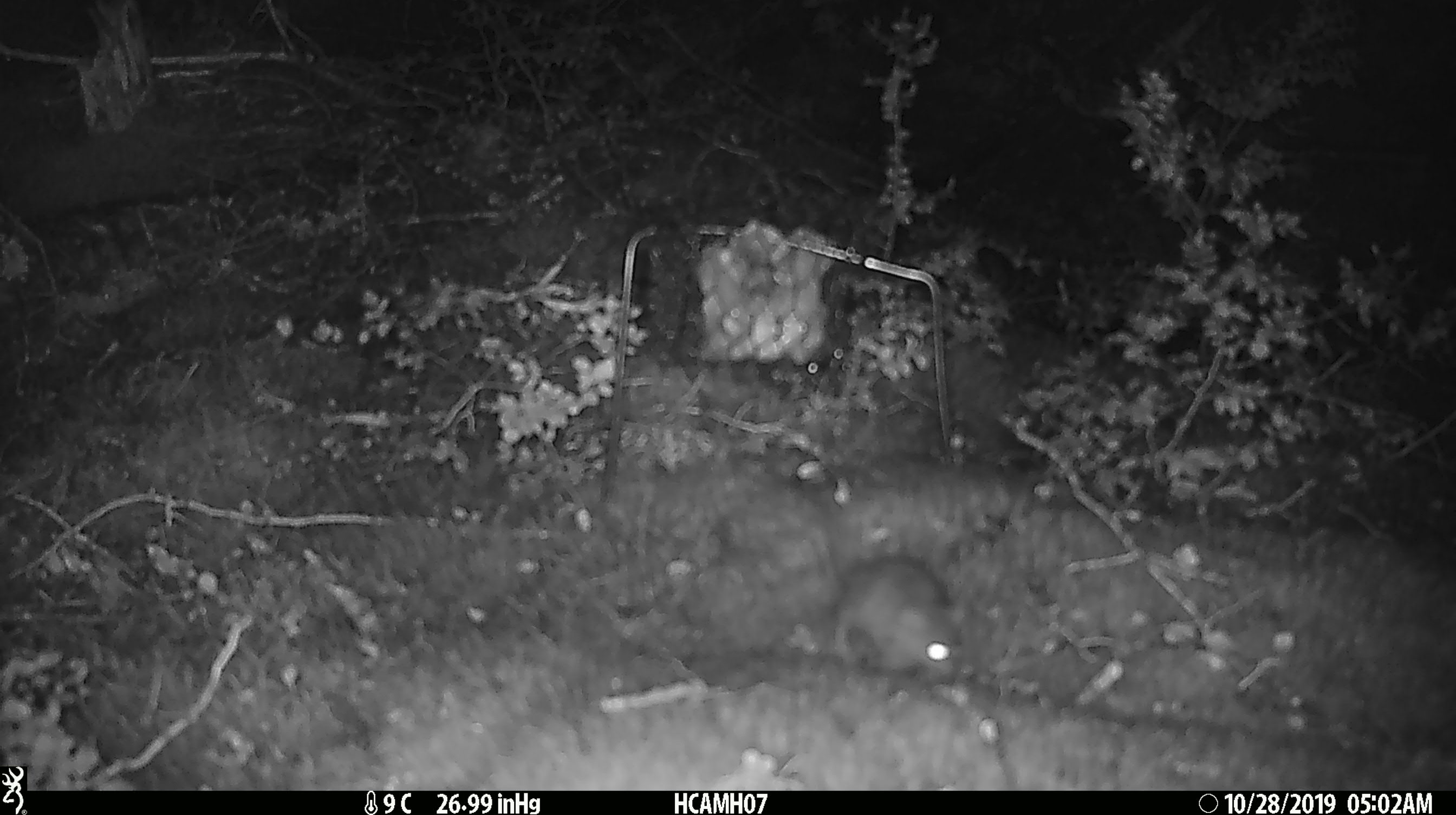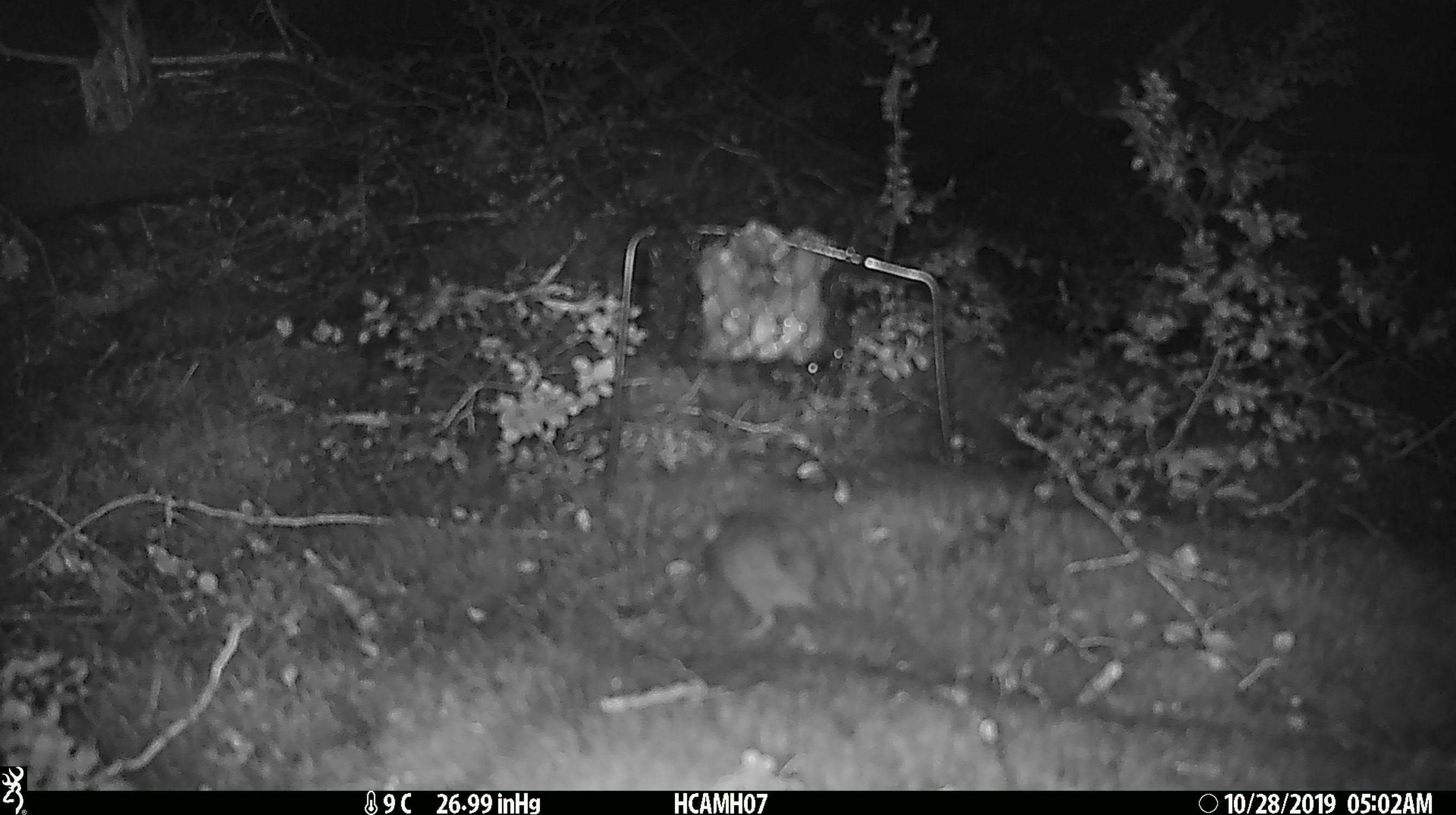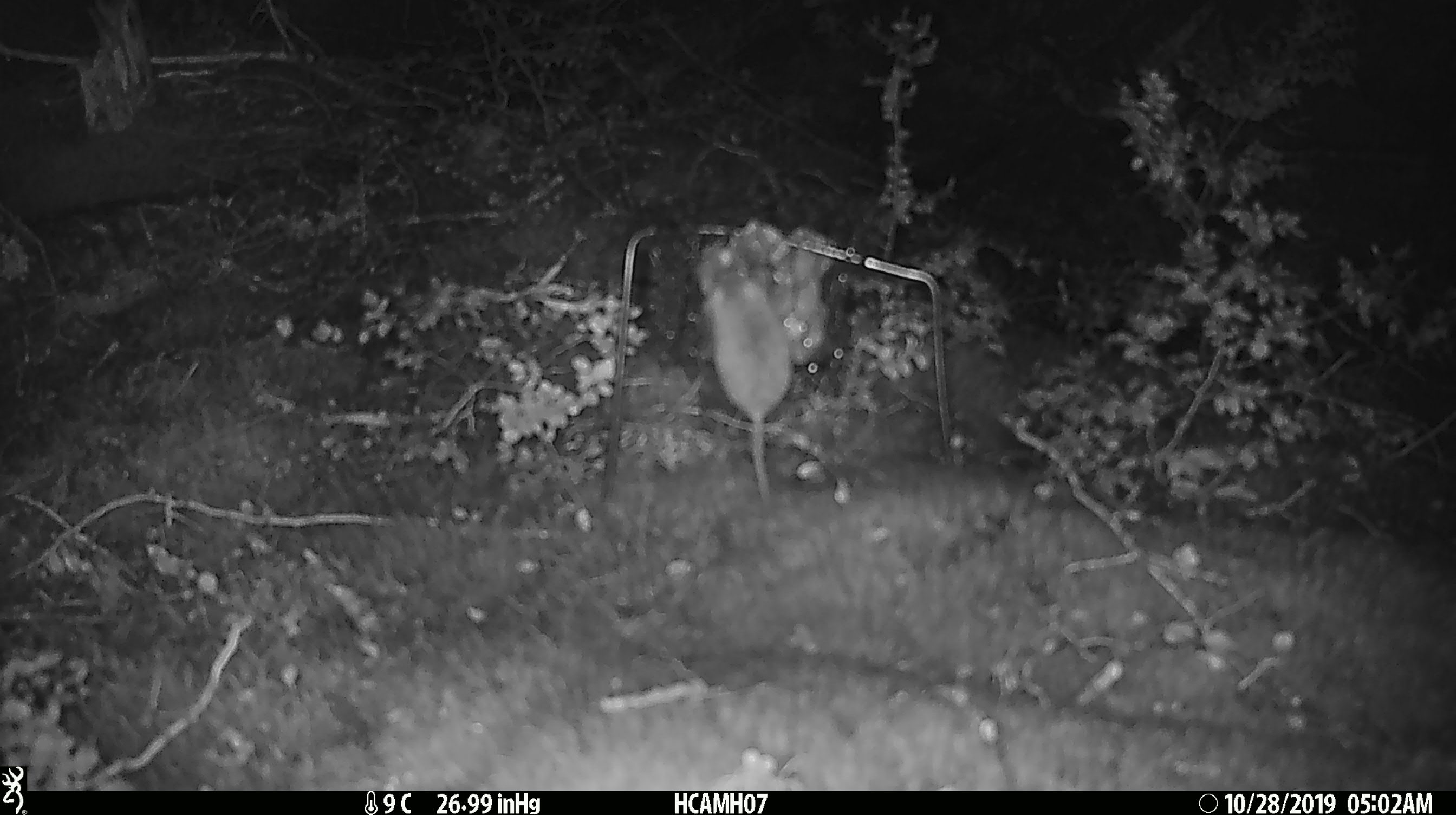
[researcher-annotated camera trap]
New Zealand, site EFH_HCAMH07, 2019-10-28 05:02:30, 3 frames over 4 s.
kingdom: Animalia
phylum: Chordata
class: Mammalia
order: Rodentia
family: Muridae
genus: Mus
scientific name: Mus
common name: mouse